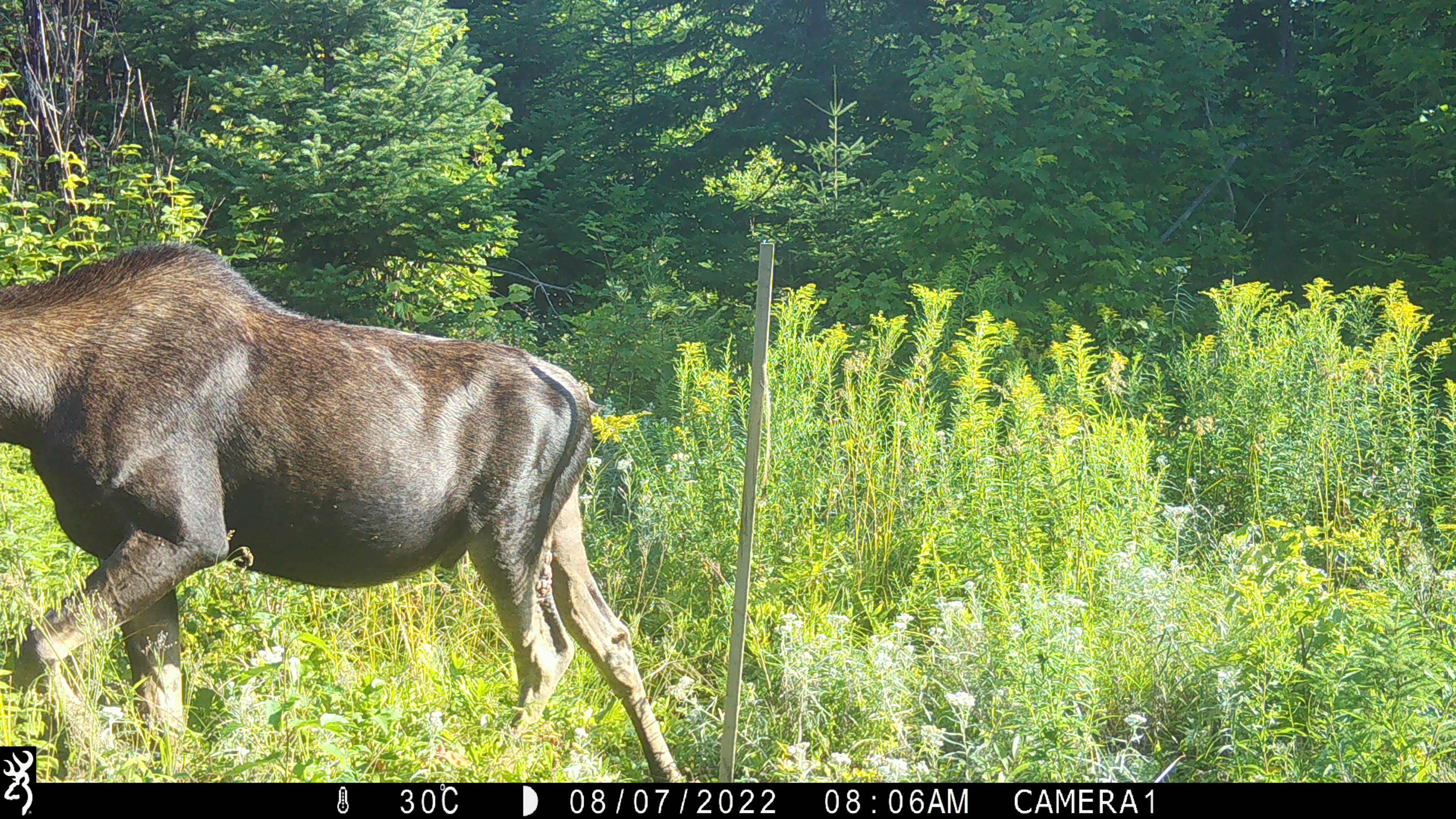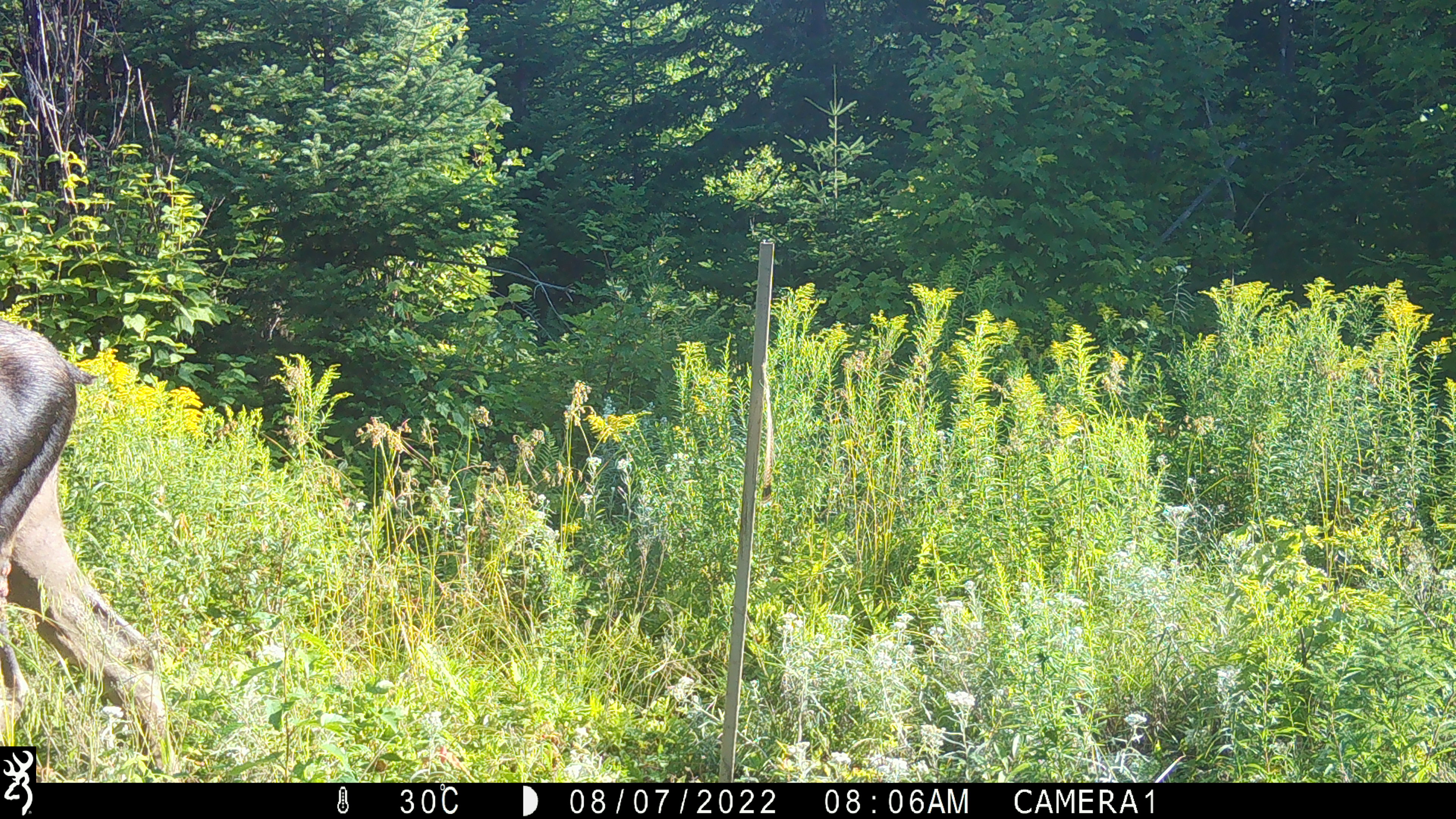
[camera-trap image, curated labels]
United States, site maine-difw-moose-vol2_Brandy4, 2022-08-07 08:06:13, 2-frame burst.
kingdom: Animalia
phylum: Chordata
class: Mammalia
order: Artiodactyla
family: Cervidae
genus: Alces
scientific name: Alces alces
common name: moose